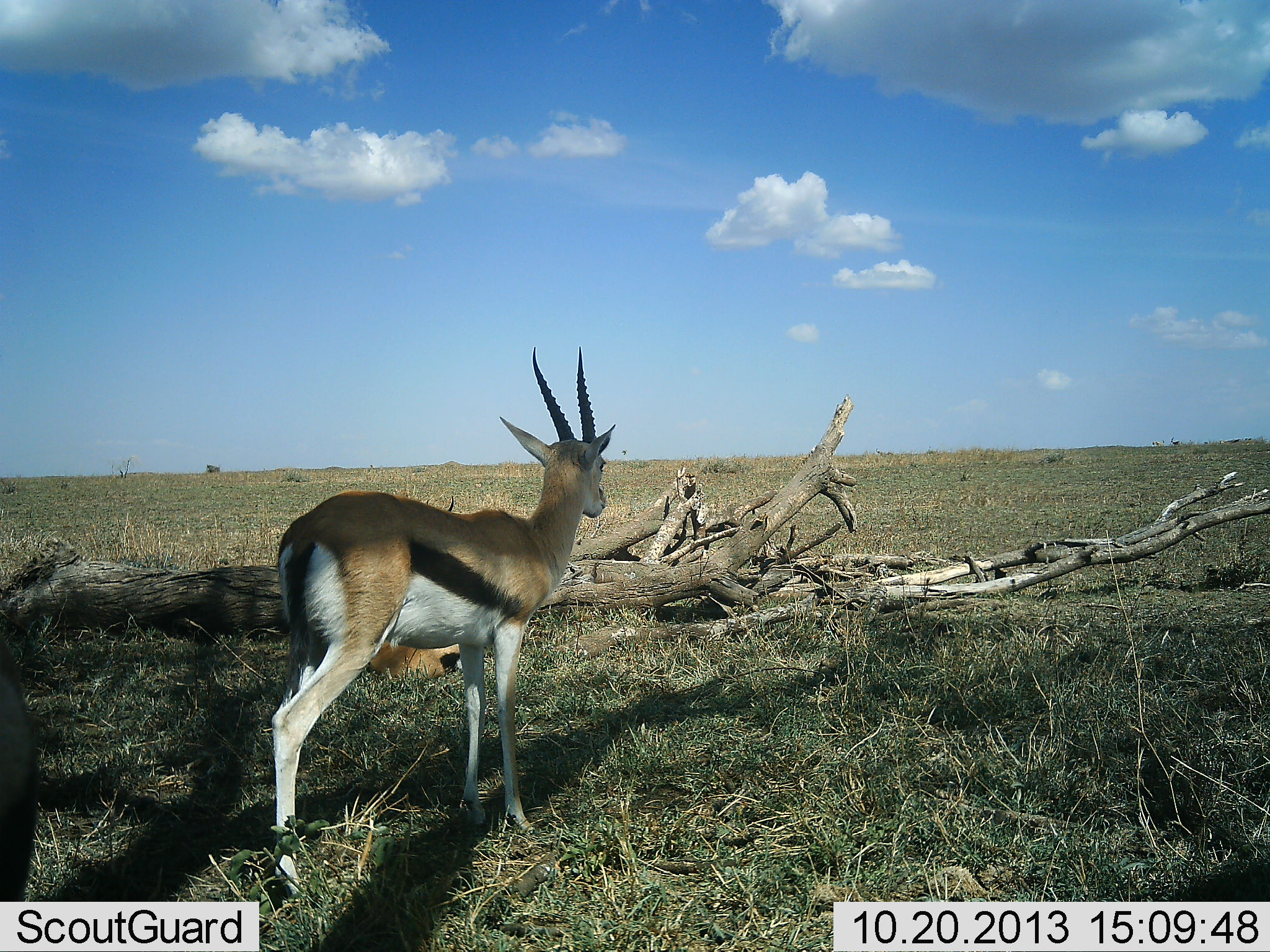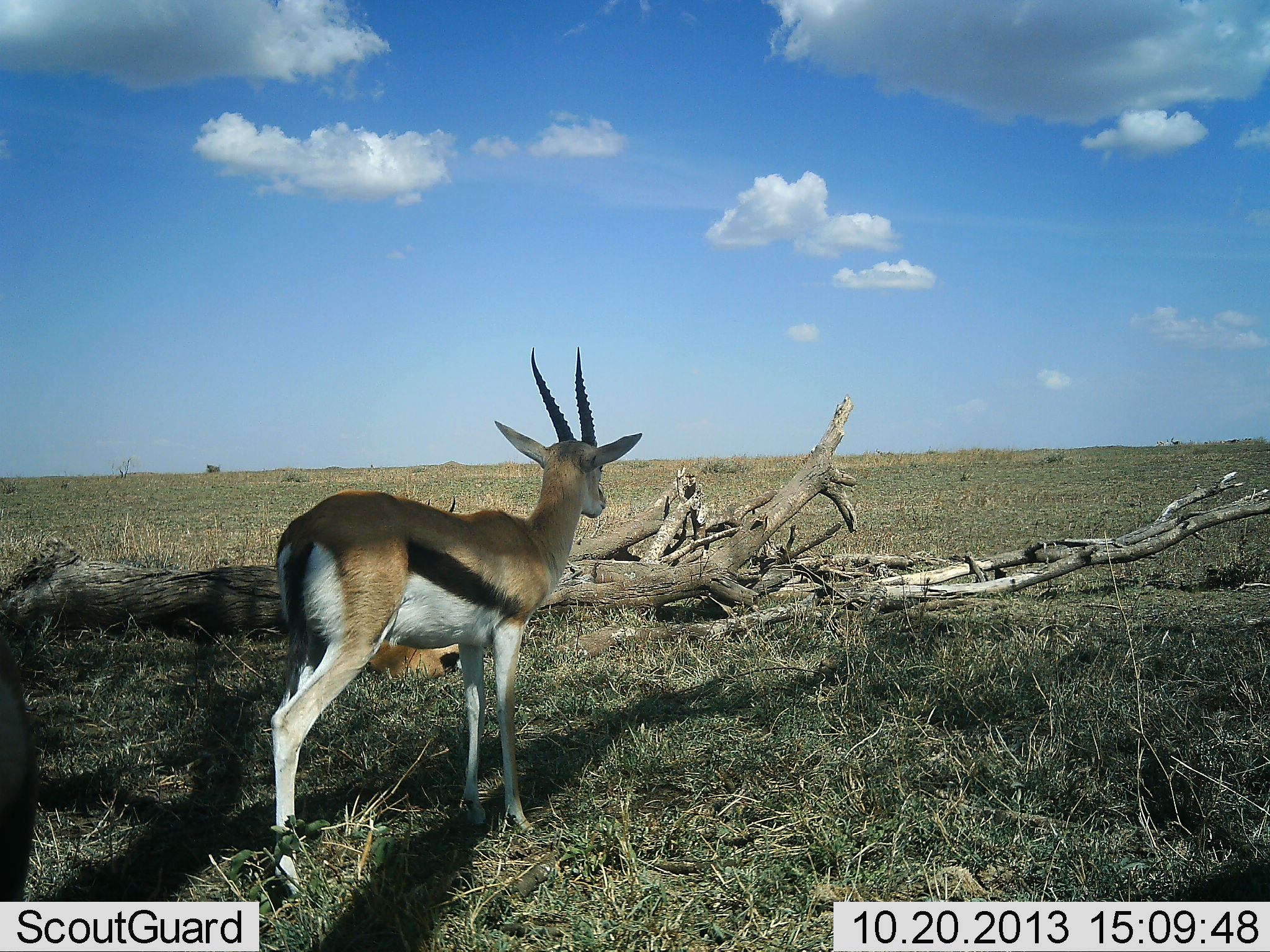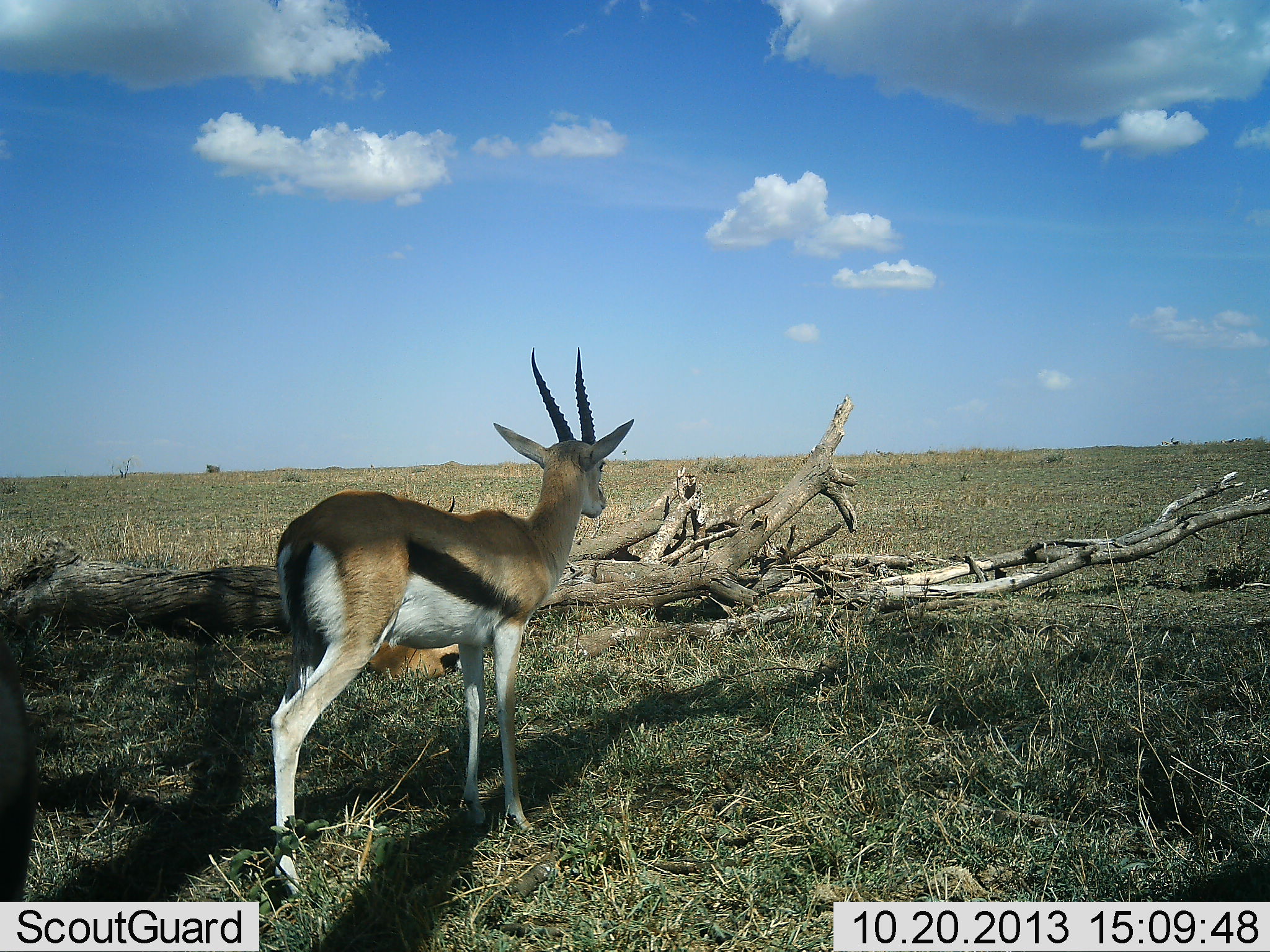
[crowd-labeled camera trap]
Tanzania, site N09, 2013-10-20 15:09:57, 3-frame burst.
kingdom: Animalia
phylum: Chordata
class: Mammalia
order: Artiodactyla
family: Bovidae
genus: Eudorcas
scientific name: Eudorcas thomsonii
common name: thomson's gazelle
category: gazellethomsons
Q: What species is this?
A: Gazellethomsons (thomson's gazelle) (Eudorcas thomsonii).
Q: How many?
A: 2.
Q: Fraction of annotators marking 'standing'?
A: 100%.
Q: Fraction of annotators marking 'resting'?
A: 60%.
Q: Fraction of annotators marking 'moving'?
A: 10%.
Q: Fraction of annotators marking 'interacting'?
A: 0%.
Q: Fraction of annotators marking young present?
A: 0%.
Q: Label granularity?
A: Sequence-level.